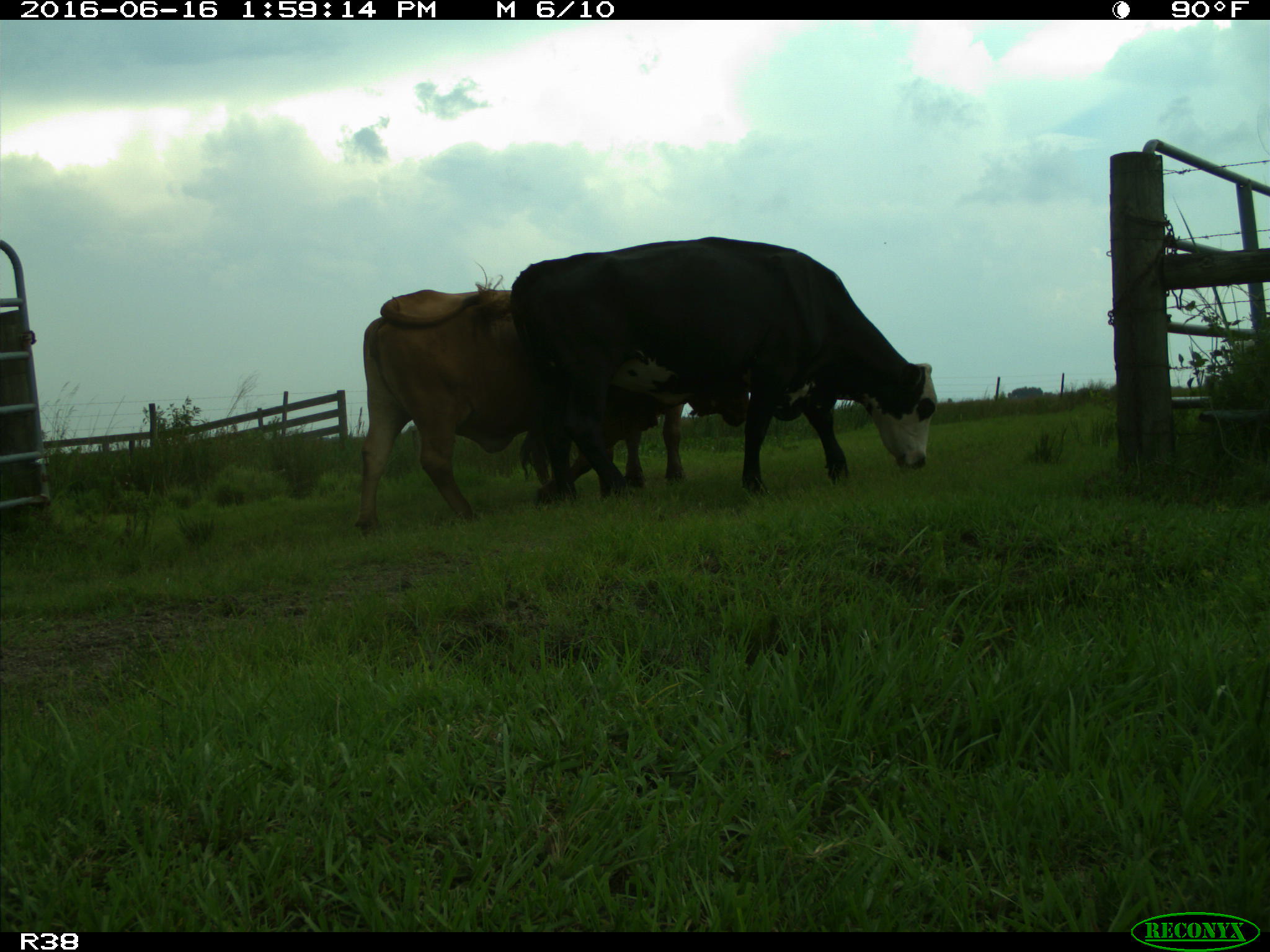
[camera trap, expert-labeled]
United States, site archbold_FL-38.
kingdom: Animalia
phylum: Chordata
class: Mammalia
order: Artiodactyla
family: Bovidae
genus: Bos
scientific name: Bos taurus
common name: domestic cow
Bos taurus (domestic cow).